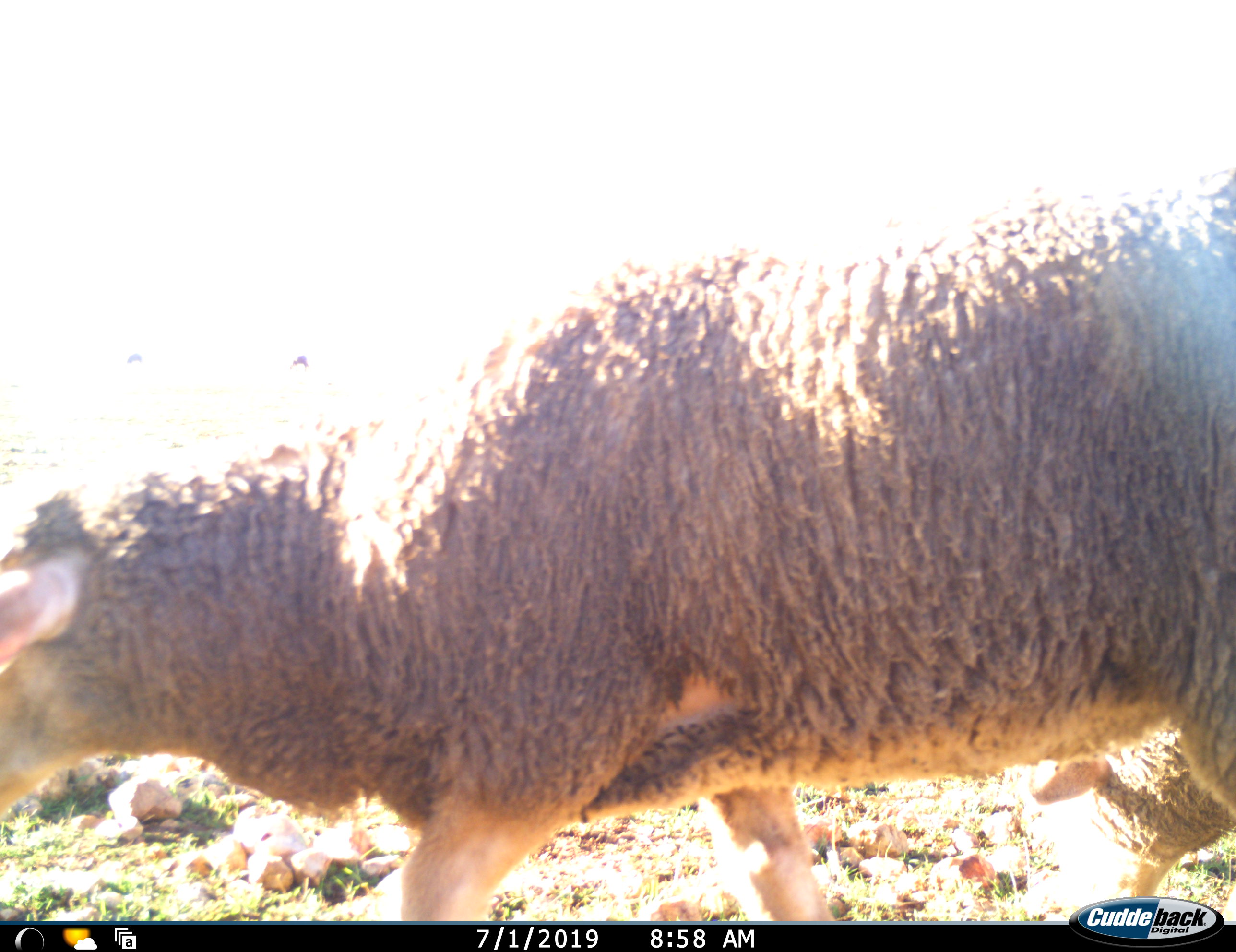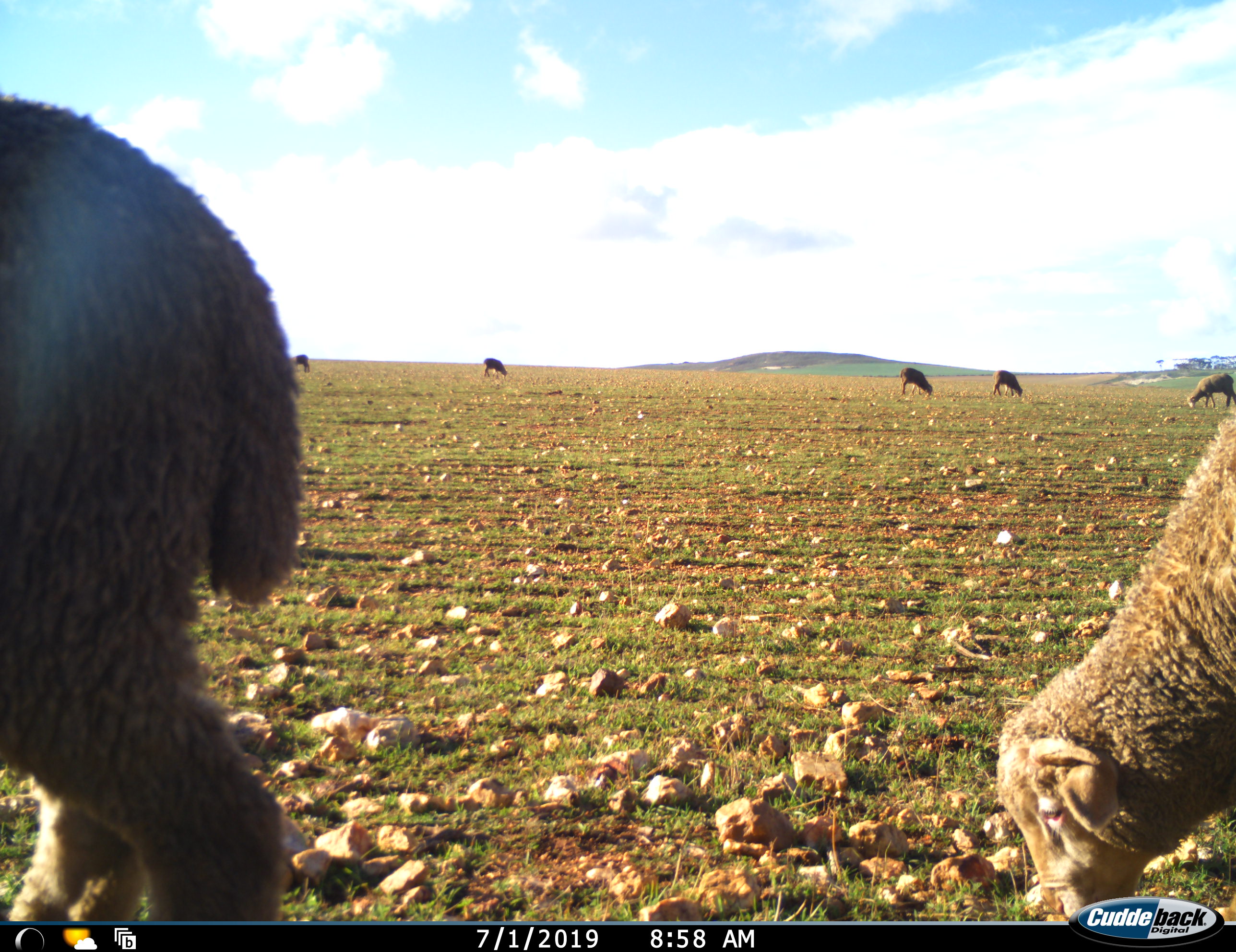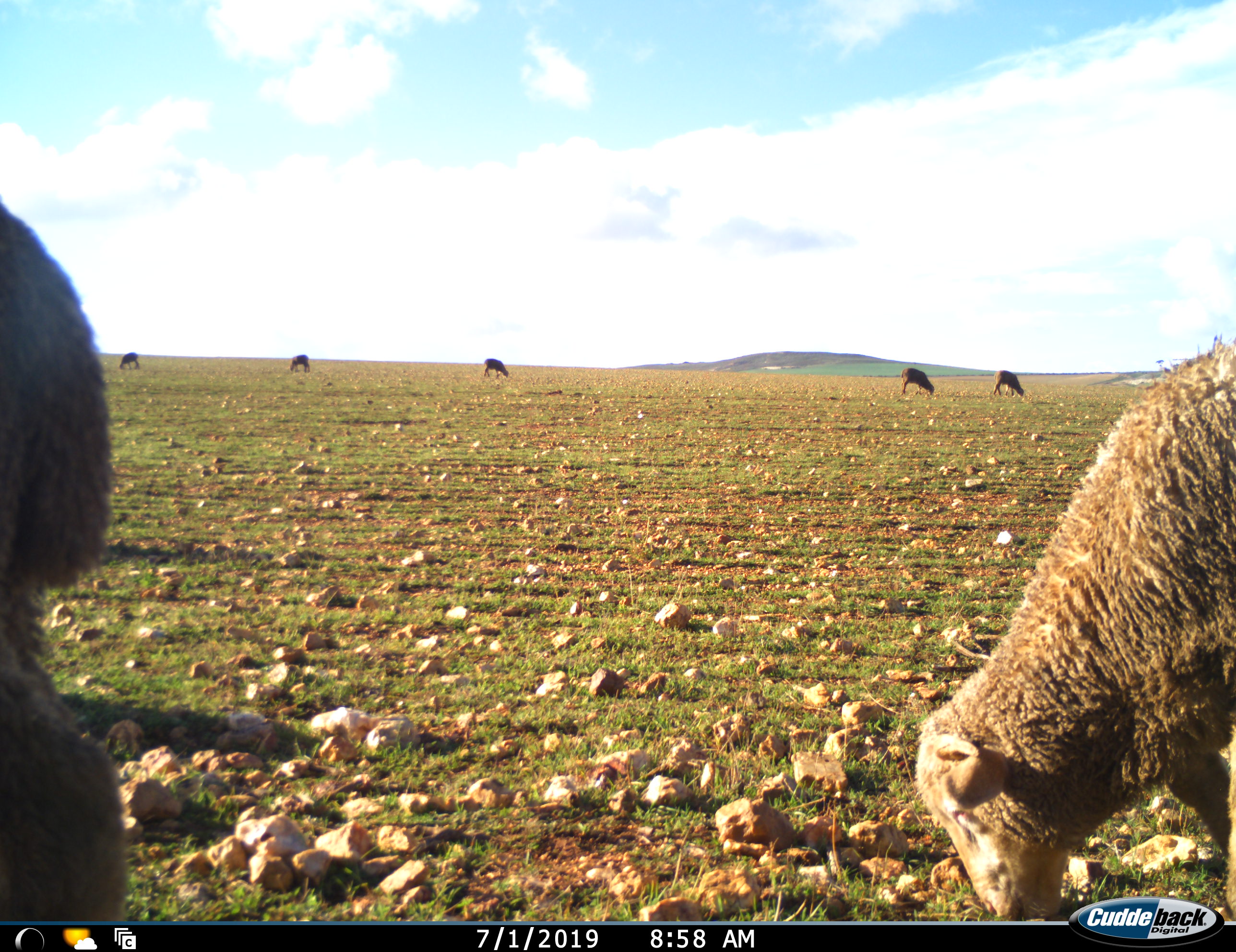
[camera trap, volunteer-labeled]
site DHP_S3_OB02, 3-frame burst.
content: unidentified animal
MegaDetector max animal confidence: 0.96